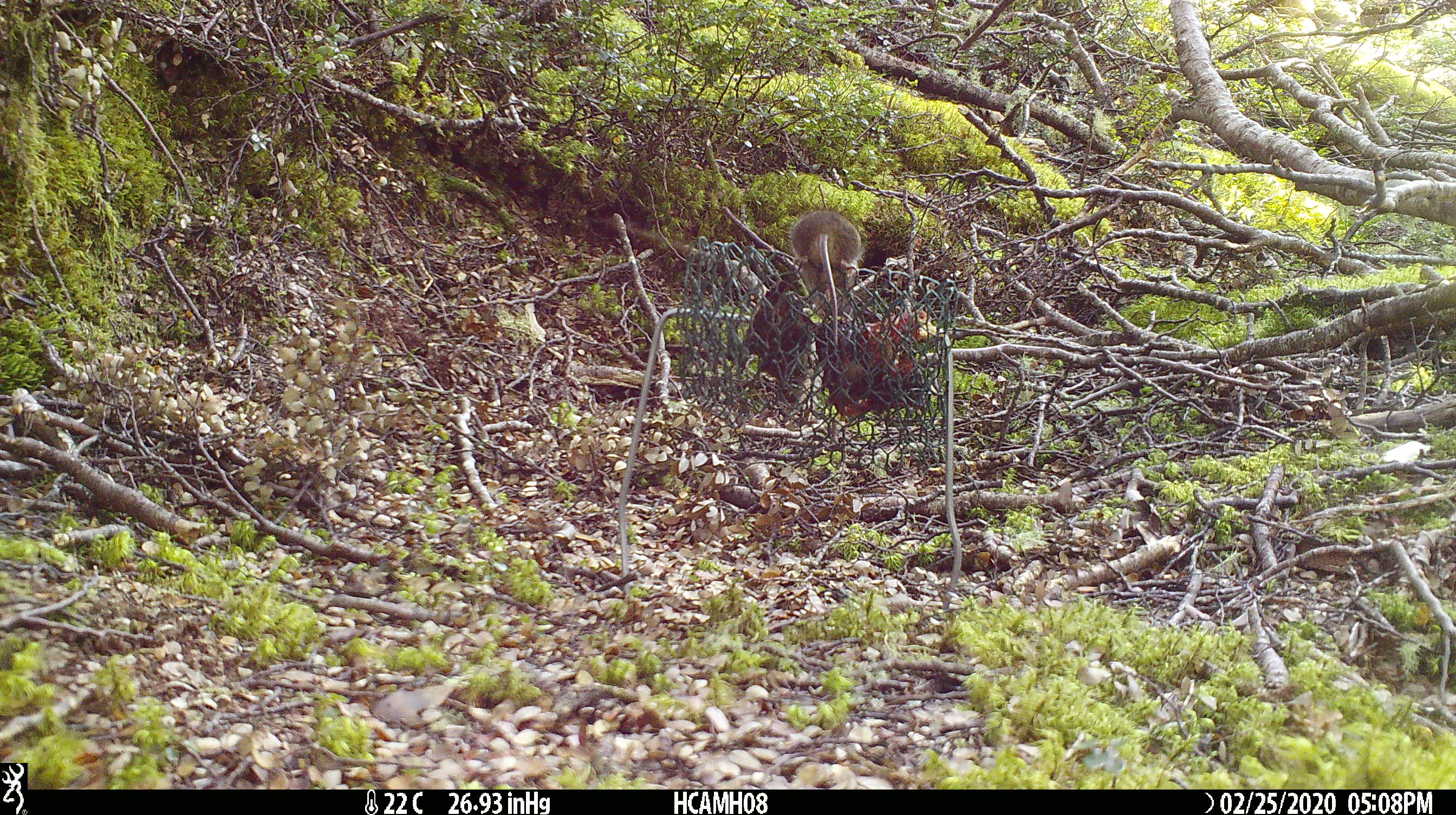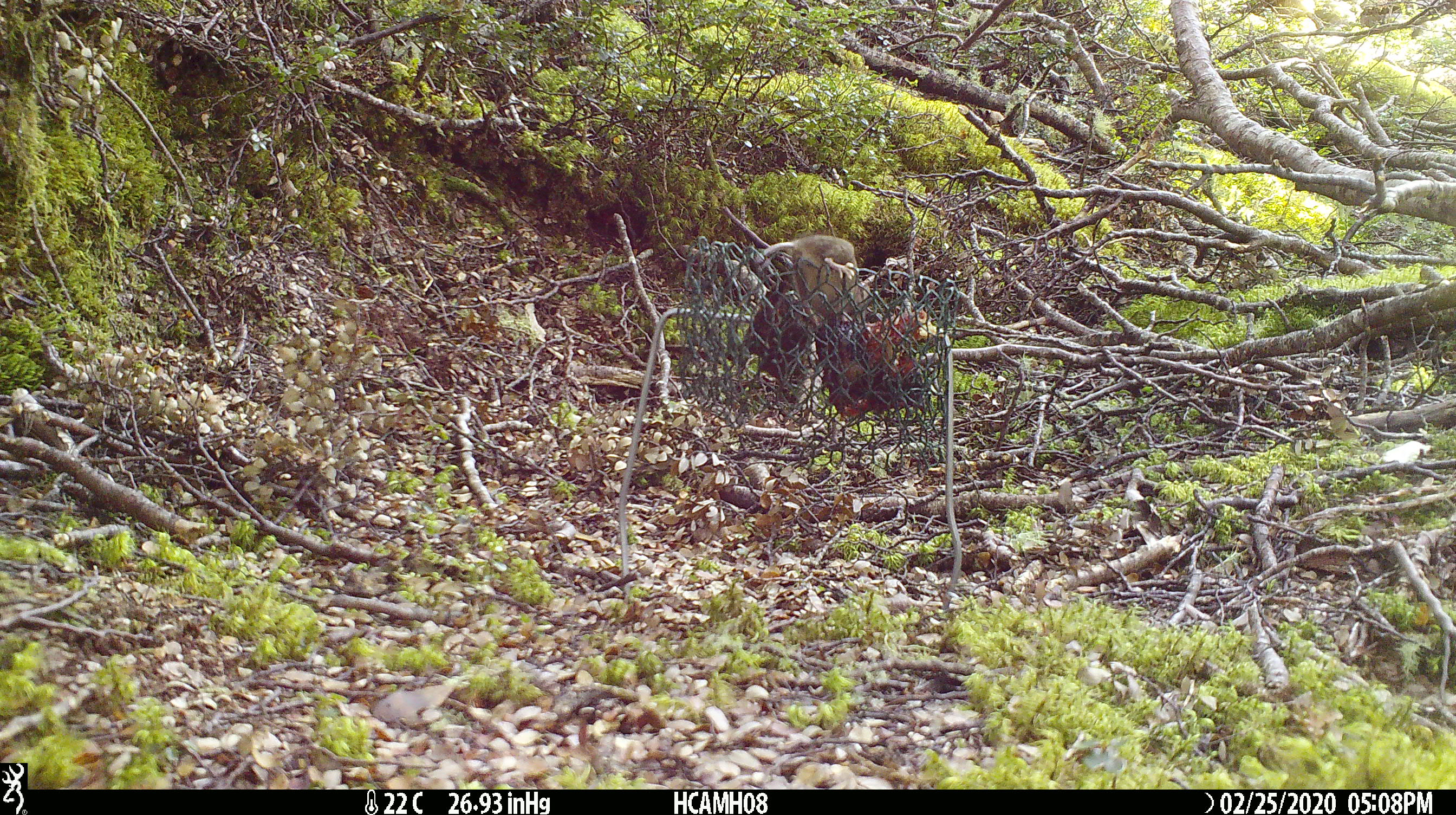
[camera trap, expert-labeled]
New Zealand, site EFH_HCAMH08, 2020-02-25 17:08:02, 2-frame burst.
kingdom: Animalia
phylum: Chordata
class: Mammalia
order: Rodentia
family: Muridae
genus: Mus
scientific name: Mus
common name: mouse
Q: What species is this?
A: Mouse (Mus).